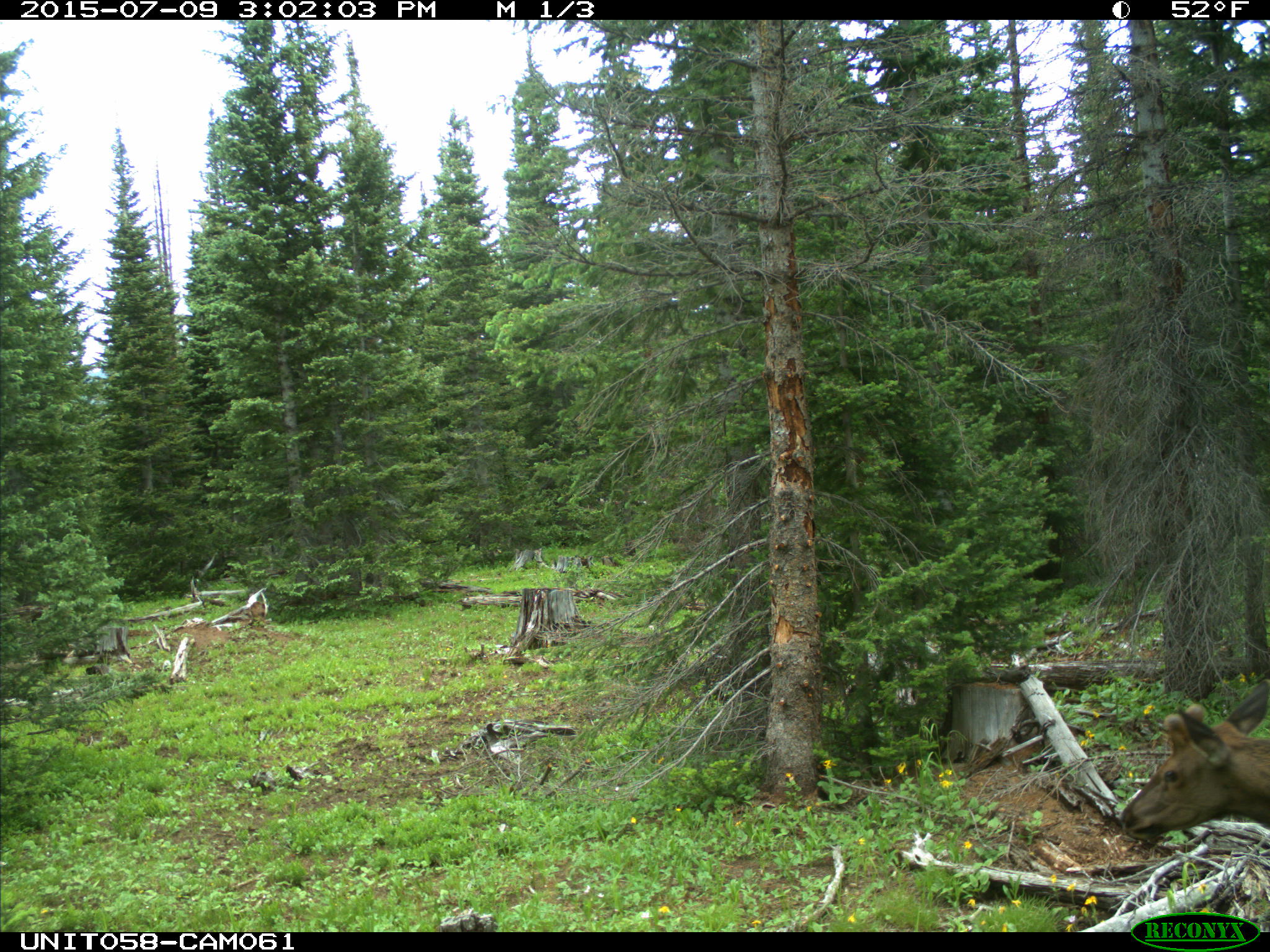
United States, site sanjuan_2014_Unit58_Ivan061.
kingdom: Animalia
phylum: Chordata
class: Mammalia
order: Artiodactyla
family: Cervidae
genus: Cervus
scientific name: Cervus elaphus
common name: red deer